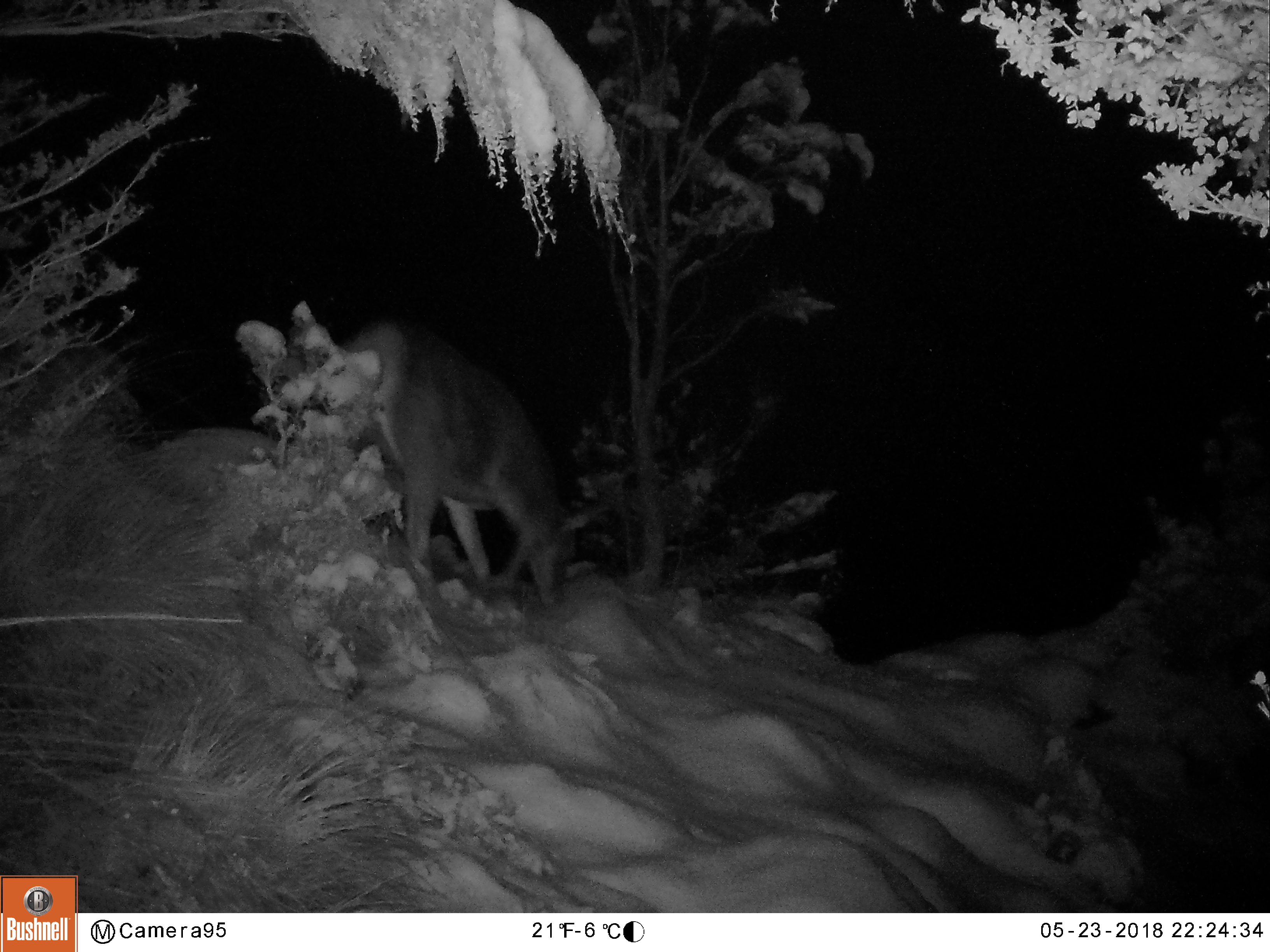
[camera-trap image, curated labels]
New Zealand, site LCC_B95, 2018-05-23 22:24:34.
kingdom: Animalia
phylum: Chordata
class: Mammalia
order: Artiodactyla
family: Cervidae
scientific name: Cervidae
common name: deer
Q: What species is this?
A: Deer (Cervidae).